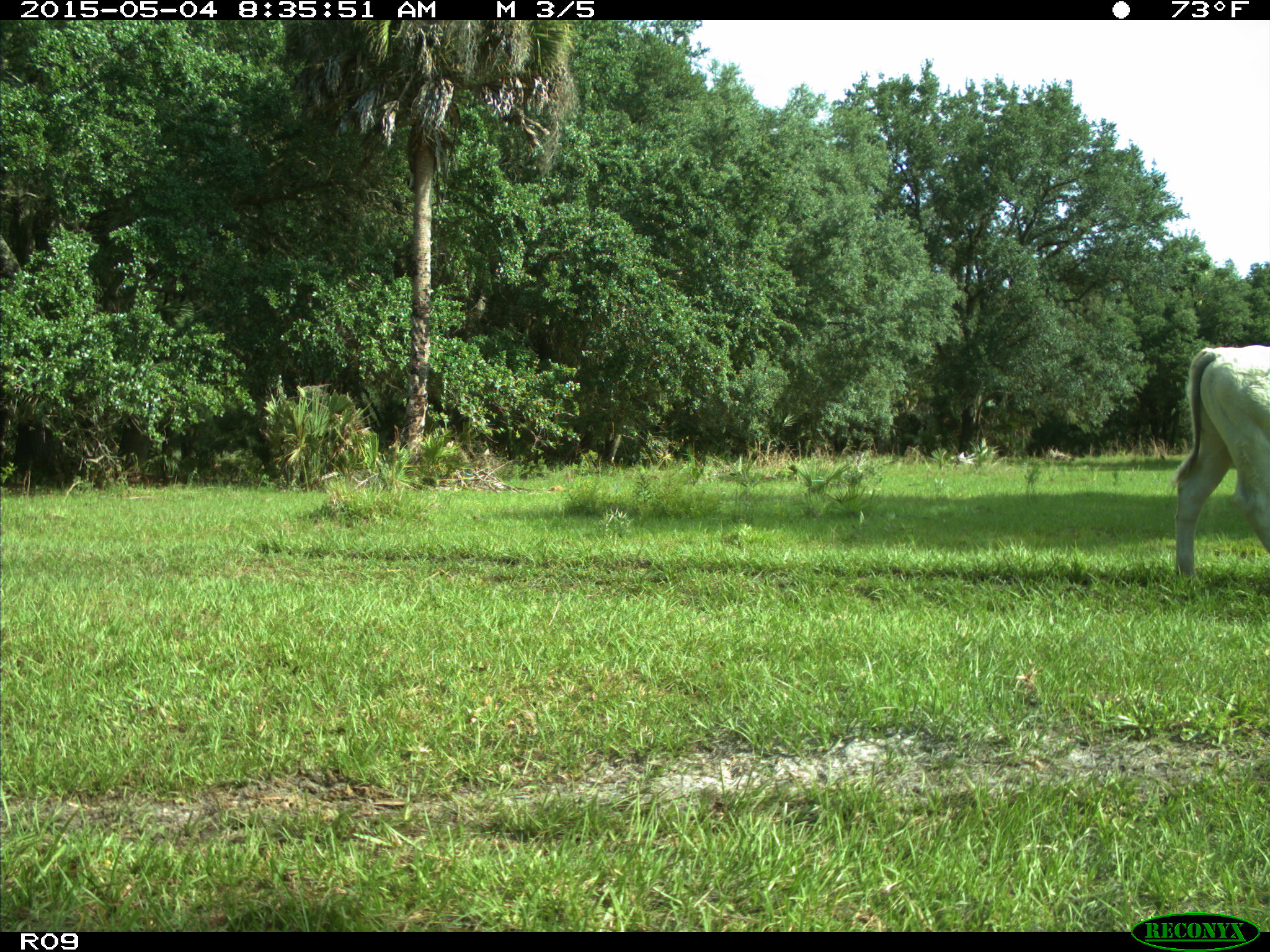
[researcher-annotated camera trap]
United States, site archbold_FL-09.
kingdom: Animalia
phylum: Chordata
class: Mammalia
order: Artiodactyla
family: Bovidae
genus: Bos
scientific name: Bos taurus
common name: domestic cow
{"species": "Bos taurus (domestic cow)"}